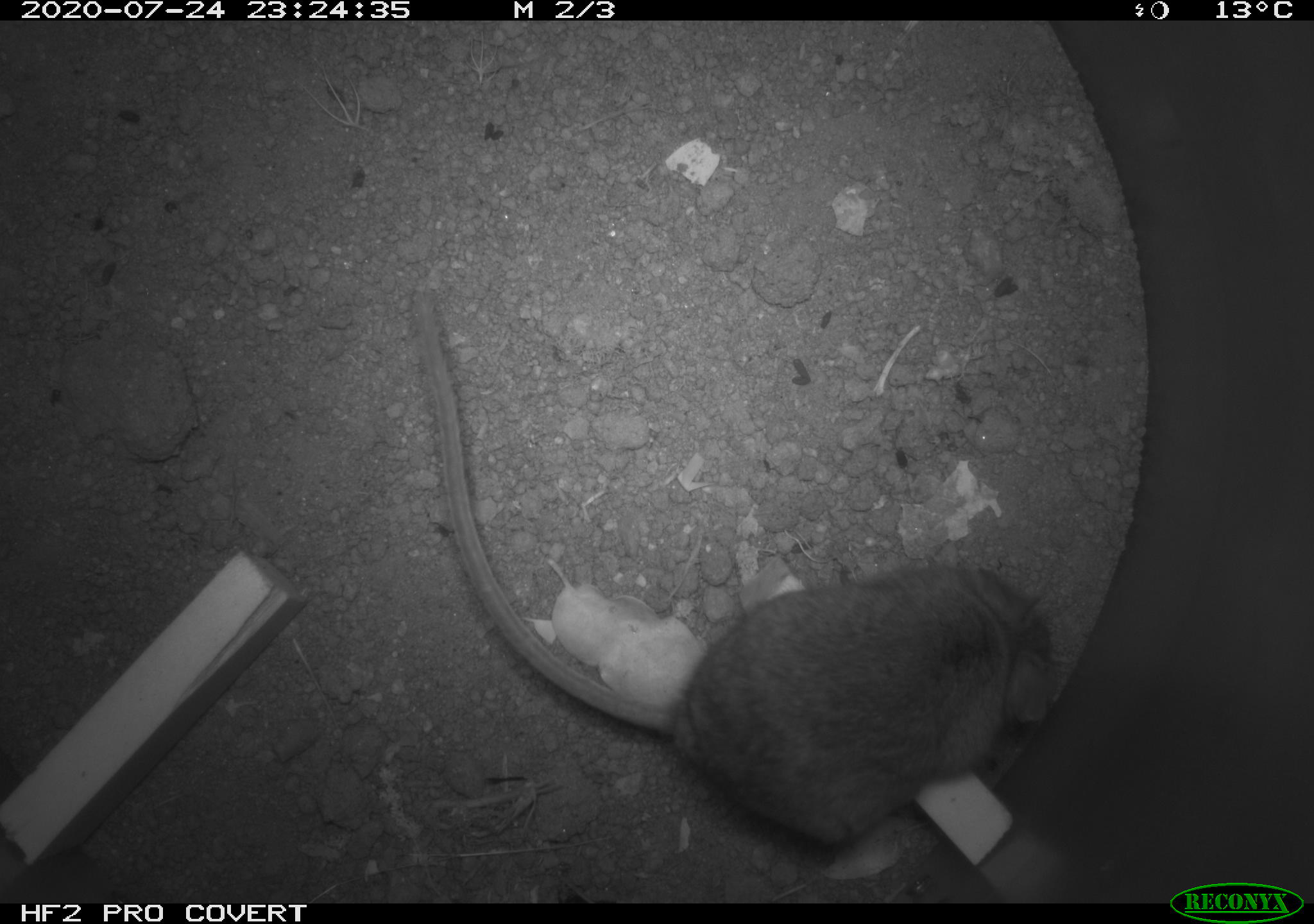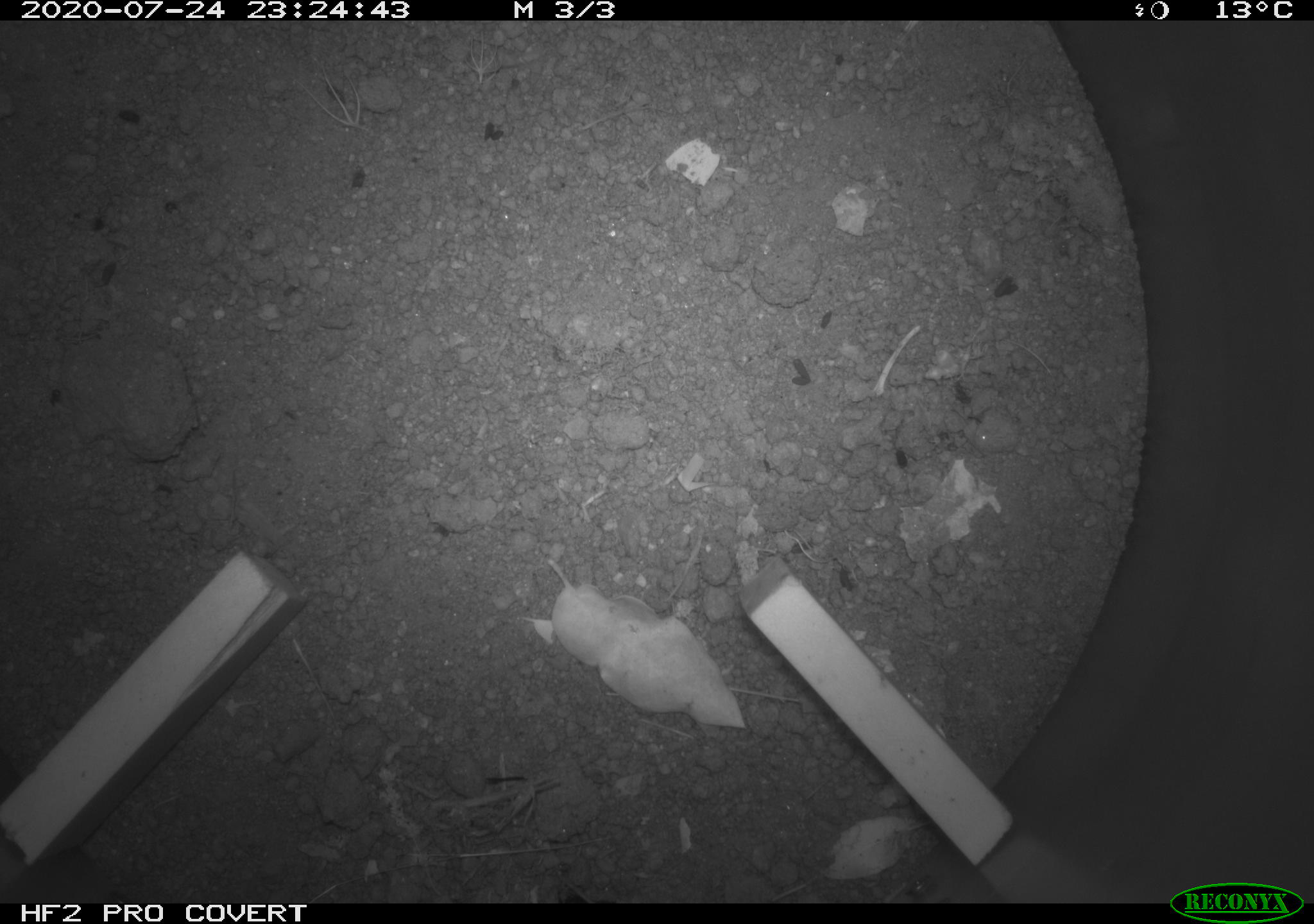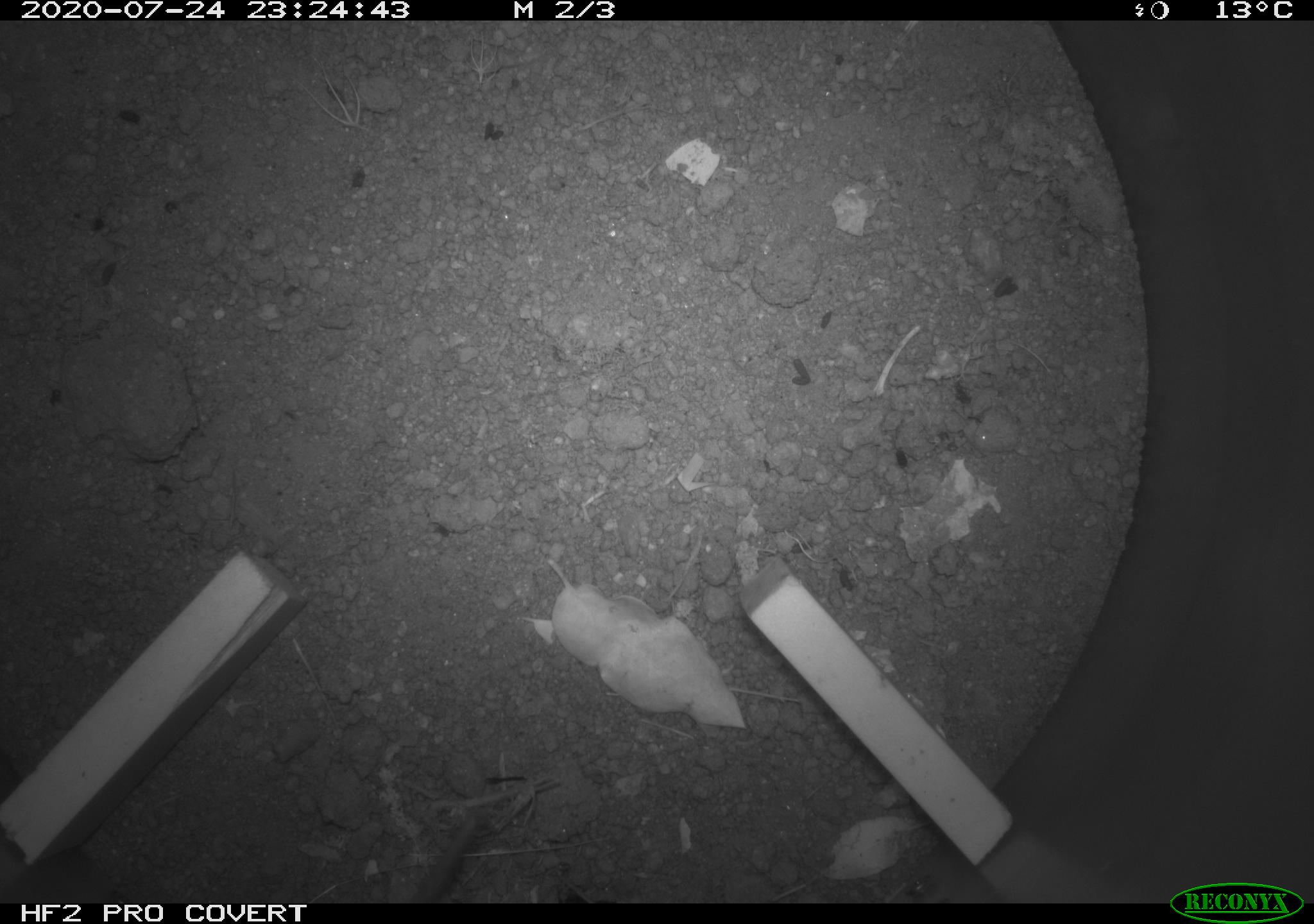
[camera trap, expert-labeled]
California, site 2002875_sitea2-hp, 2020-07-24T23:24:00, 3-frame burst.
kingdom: Animalia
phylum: Chordata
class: Mammalia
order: Rodentia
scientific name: Rodentia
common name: rodent